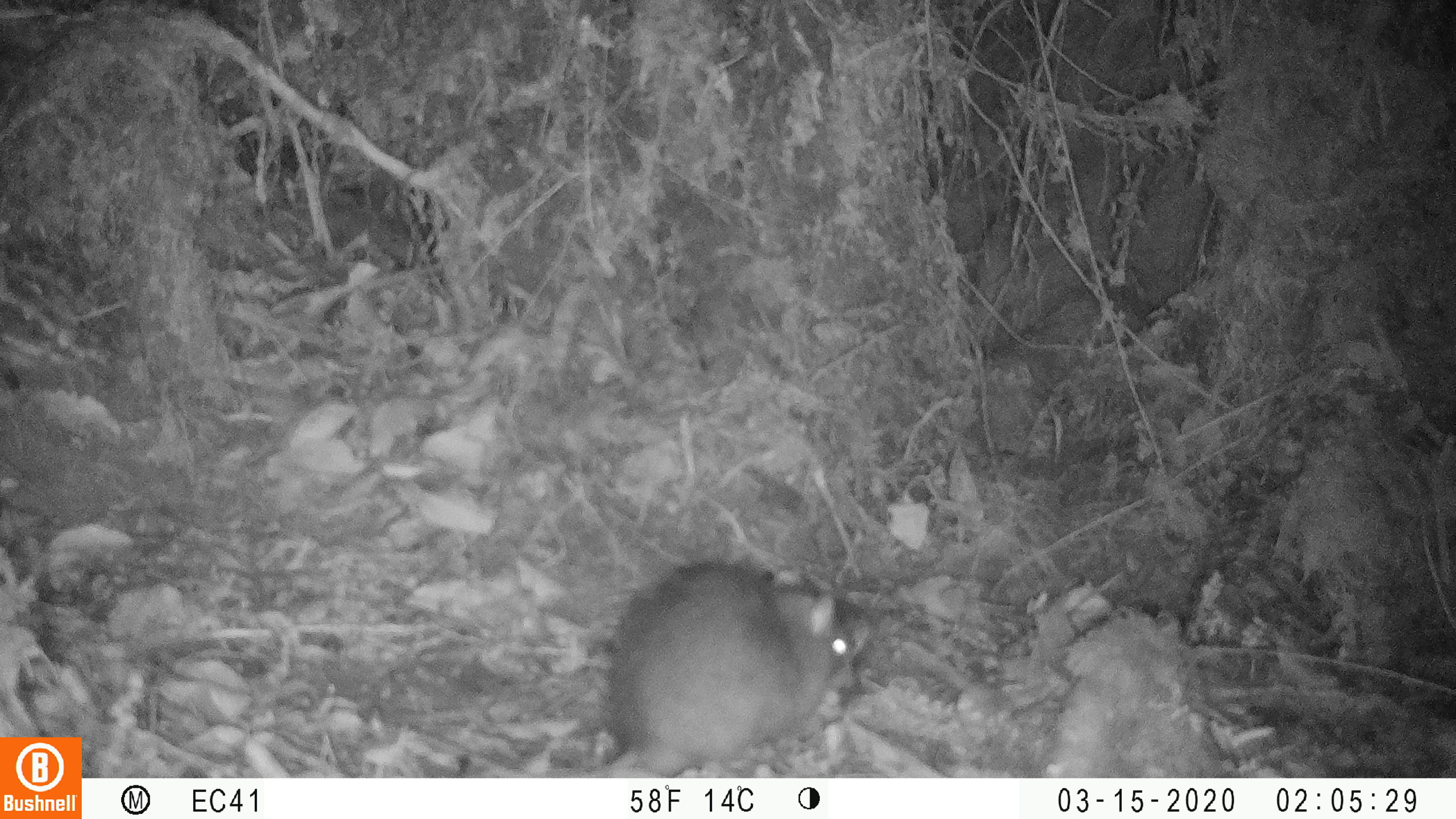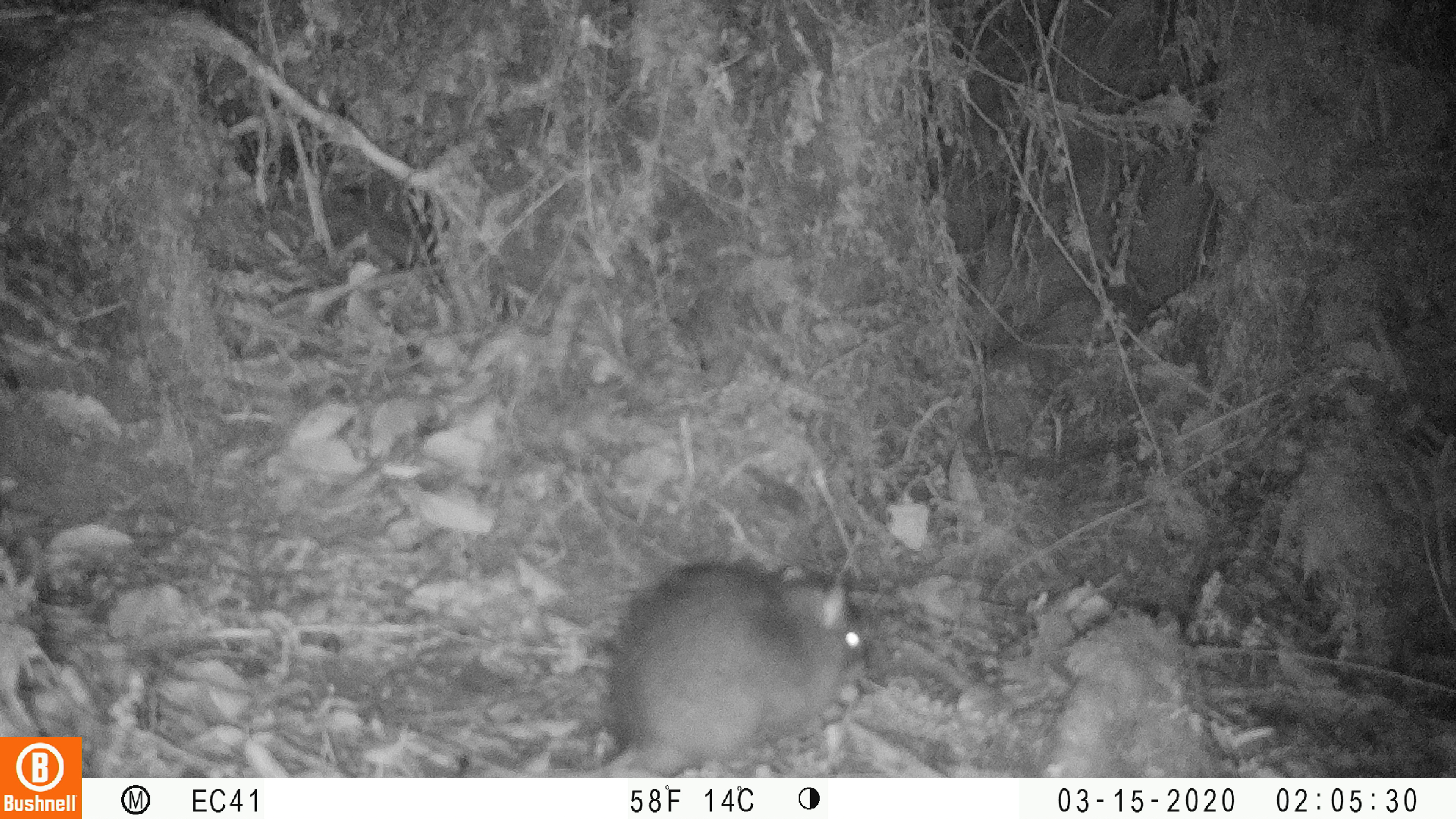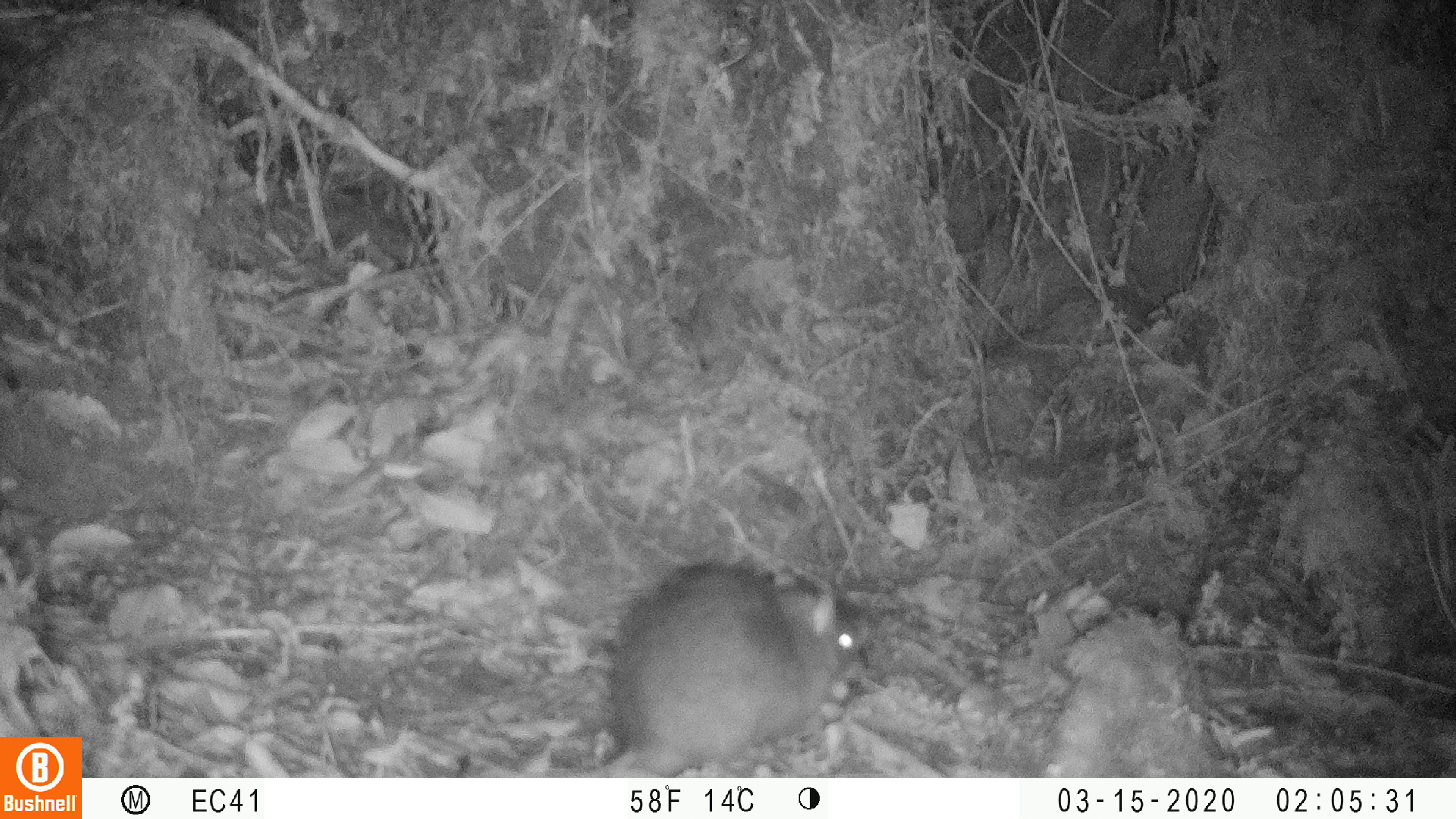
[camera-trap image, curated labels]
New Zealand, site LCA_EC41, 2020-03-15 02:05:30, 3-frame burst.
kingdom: Animalia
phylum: Chordata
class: Mammalia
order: Rodentia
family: Muridae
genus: Rattus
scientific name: Rattus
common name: rat